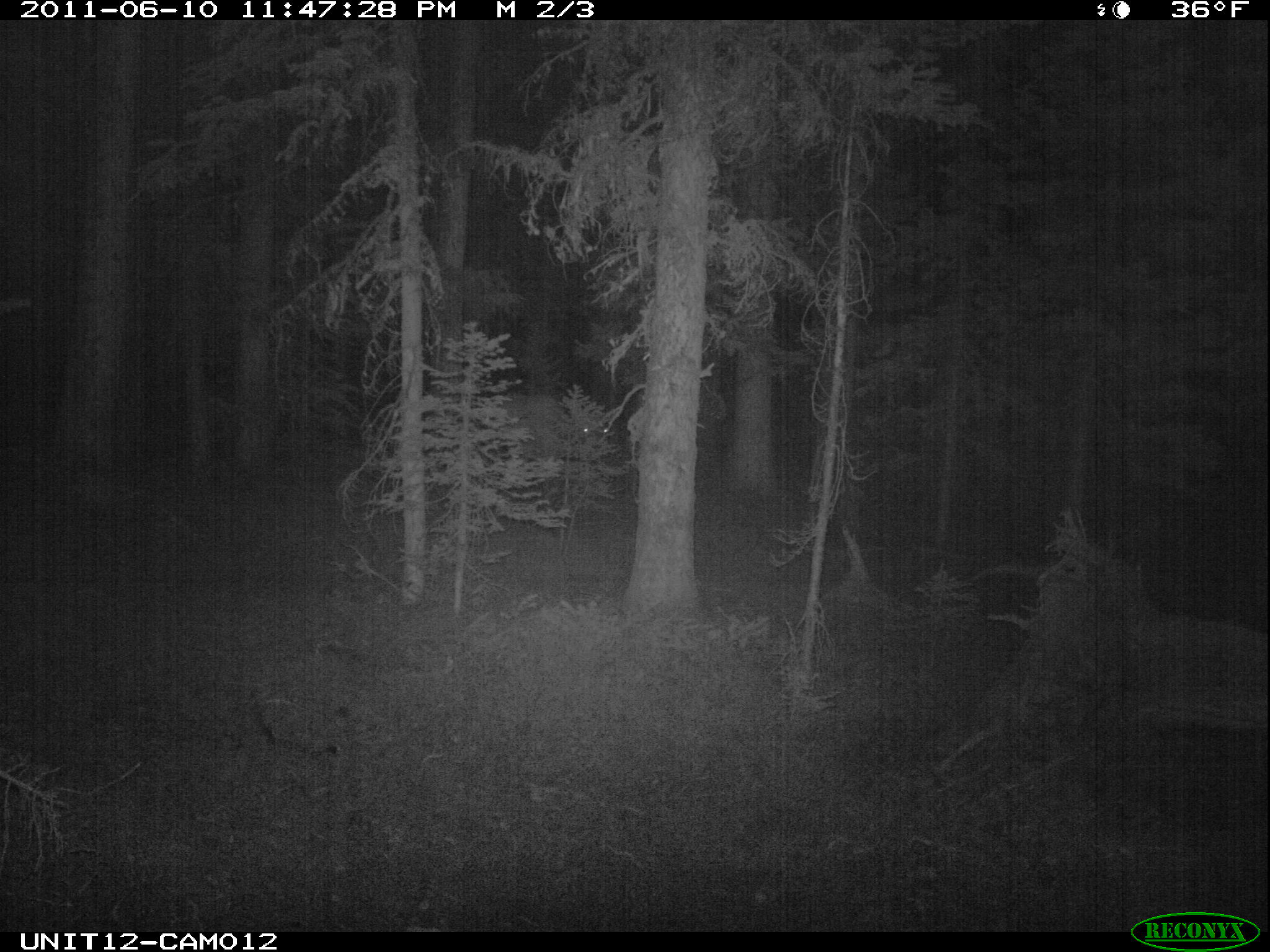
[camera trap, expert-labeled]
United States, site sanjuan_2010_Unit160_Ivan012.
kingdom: Animalia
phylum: Chordata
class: Mammalia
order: Artiodactyla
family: Cervidae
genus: Cervus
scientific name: Cervus elaphus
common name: red deer